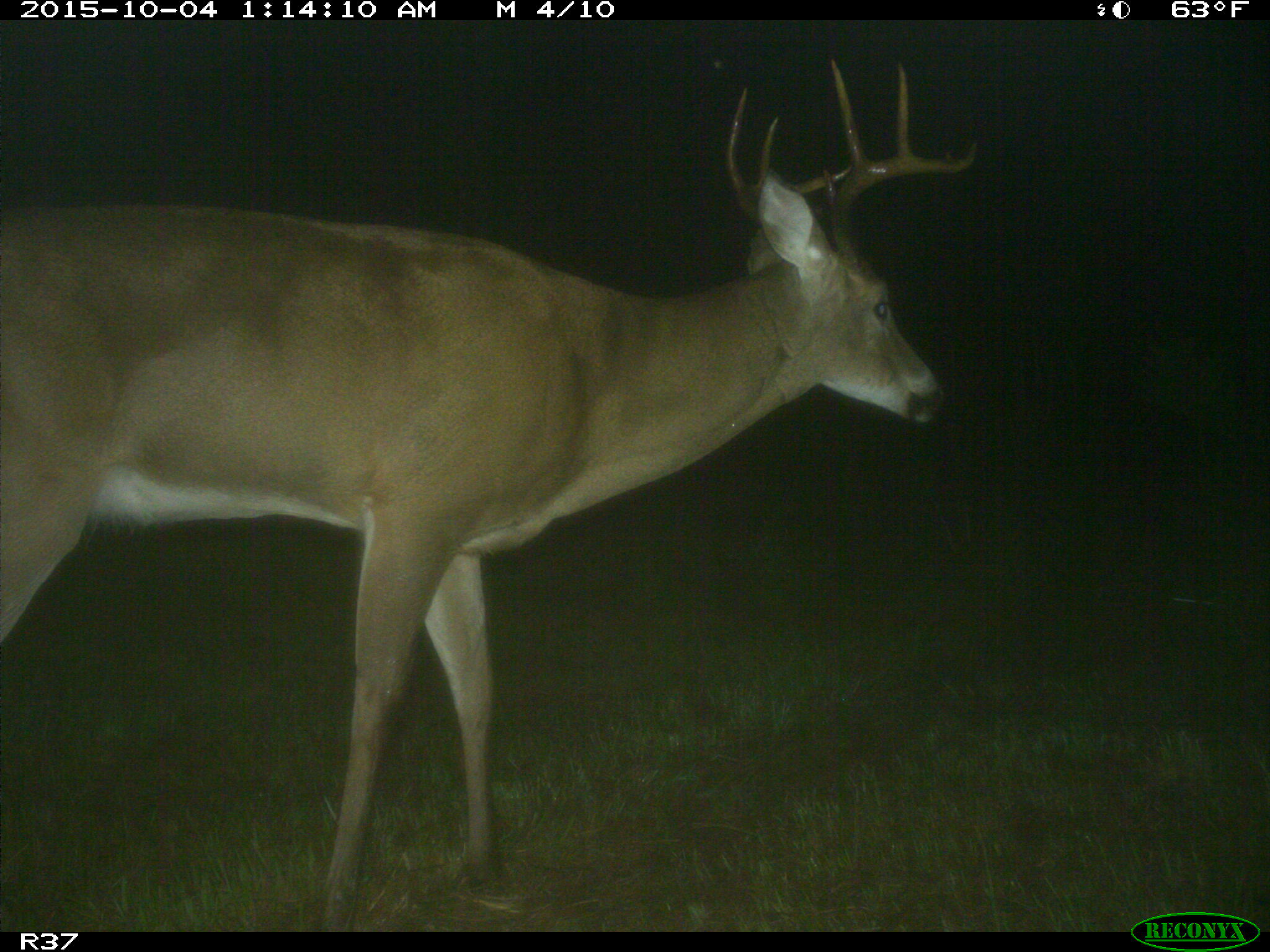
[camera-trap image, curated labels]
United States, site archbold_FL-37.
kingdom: Animalia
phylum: Chordata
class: Mammalia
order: Artiodactyla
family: Cervidae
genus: Odocoileus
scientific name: Odocoileus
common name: deer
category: unidentified deer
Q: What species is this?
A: Unidentified deer (deer) (Odocoileus).